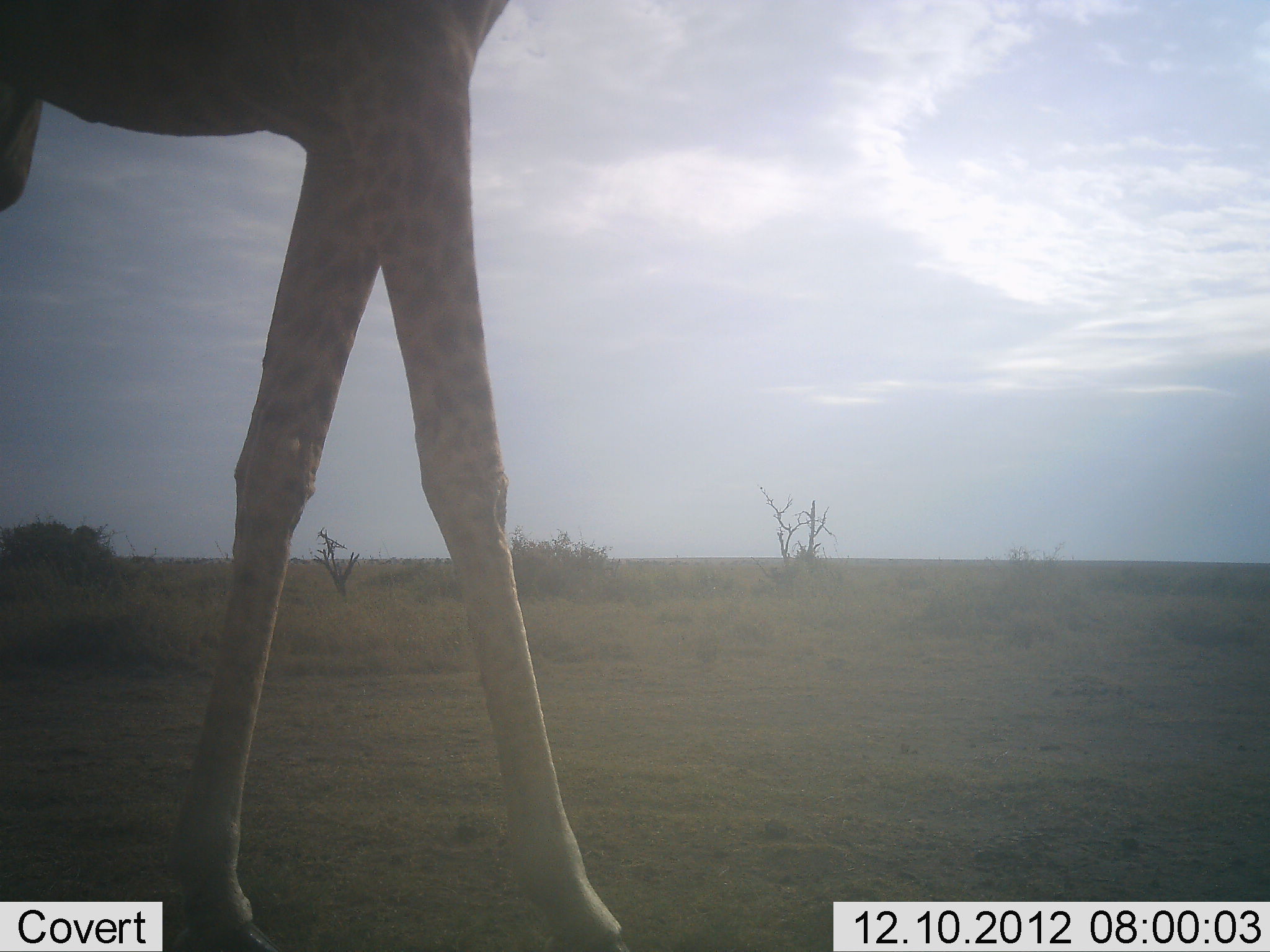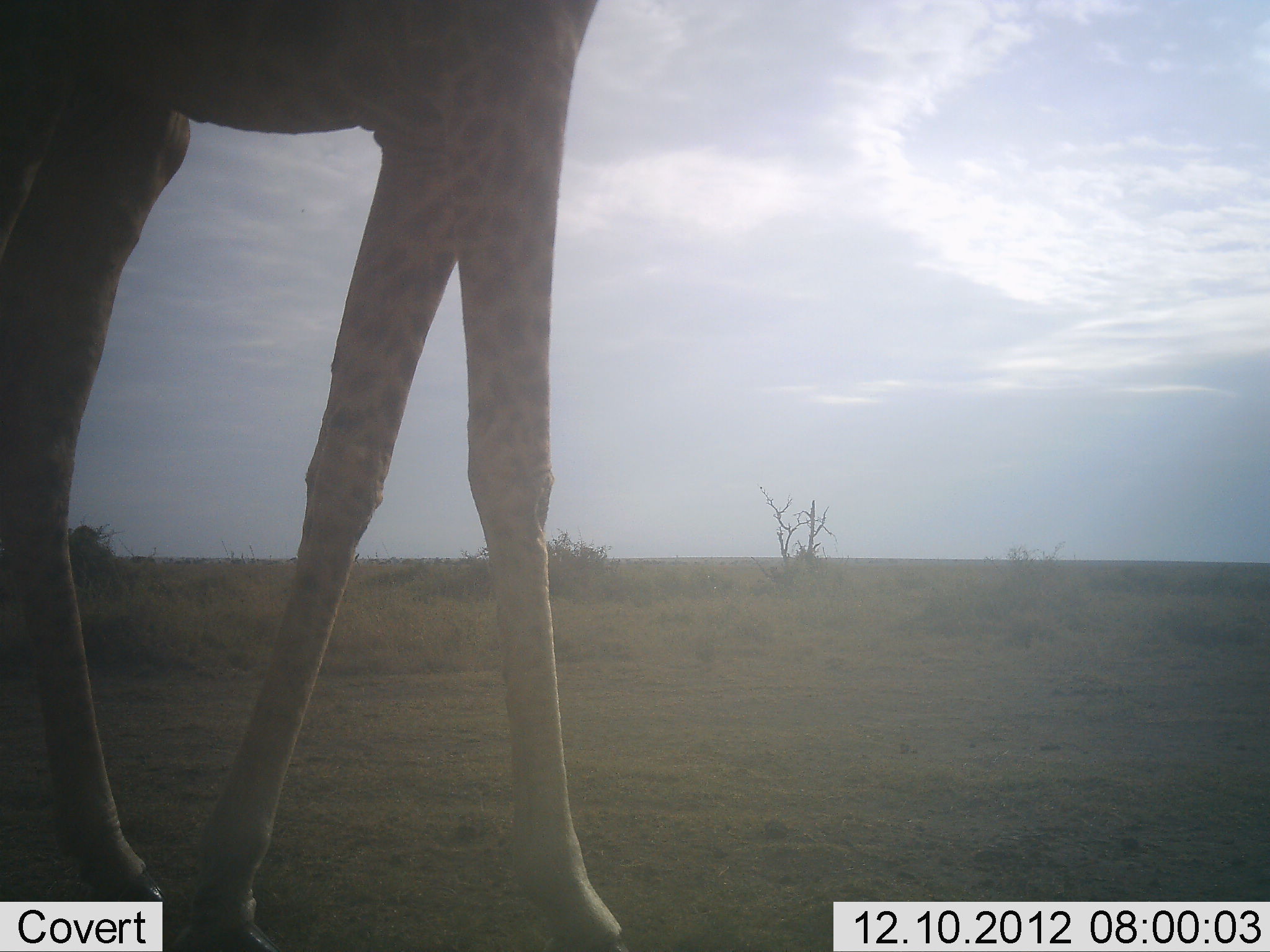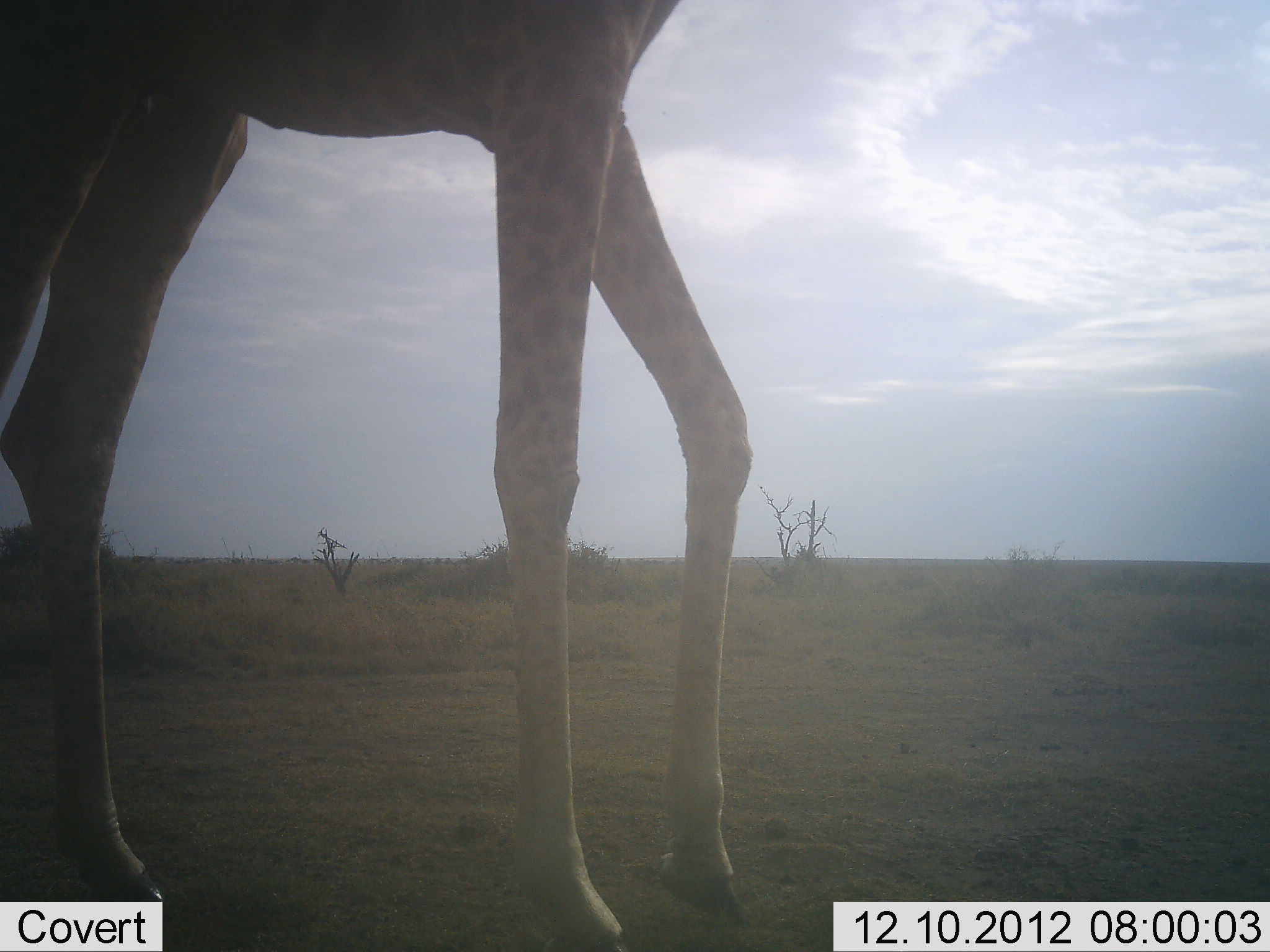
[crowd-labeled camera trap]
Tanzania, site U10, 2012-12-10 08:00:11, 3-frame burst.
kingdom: Animalia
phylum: Chordata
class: Mammalia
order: Artiodactyla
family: Giraffidae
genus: Giraffa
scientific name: Giraffa camelopardalis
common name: giraffe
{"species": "giraffe (Giraffa camelopardalis)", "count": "1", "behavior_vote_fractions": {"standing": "20%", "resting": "0%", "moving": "80%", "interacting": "0%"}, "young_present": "10%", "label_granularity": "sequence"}